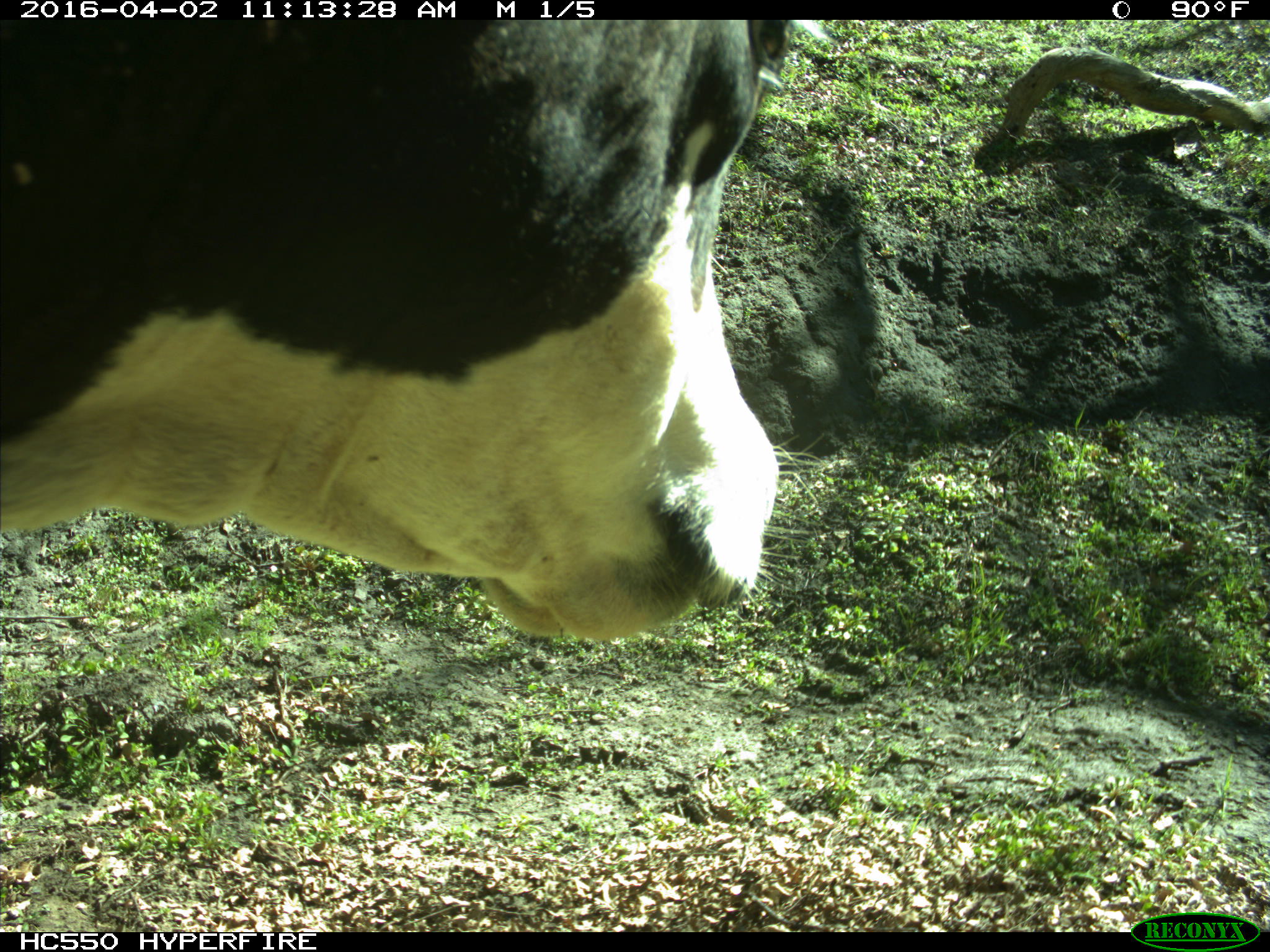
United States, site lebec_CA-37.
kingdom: Animalia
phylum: Chordata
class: Mammalia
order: Artiodactyla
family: Bovidae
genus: Bos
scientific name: Bos taurus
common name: domestic cow